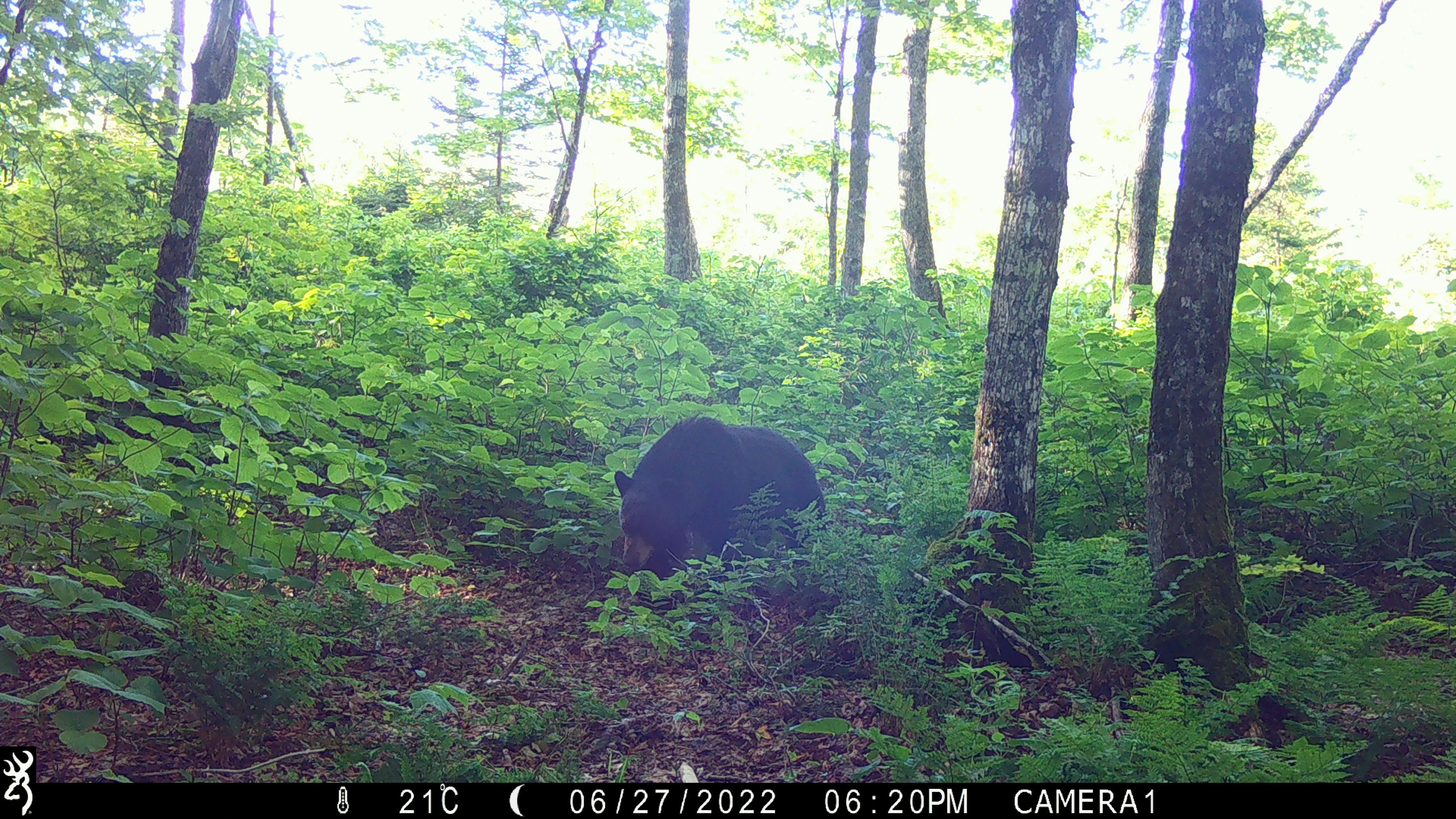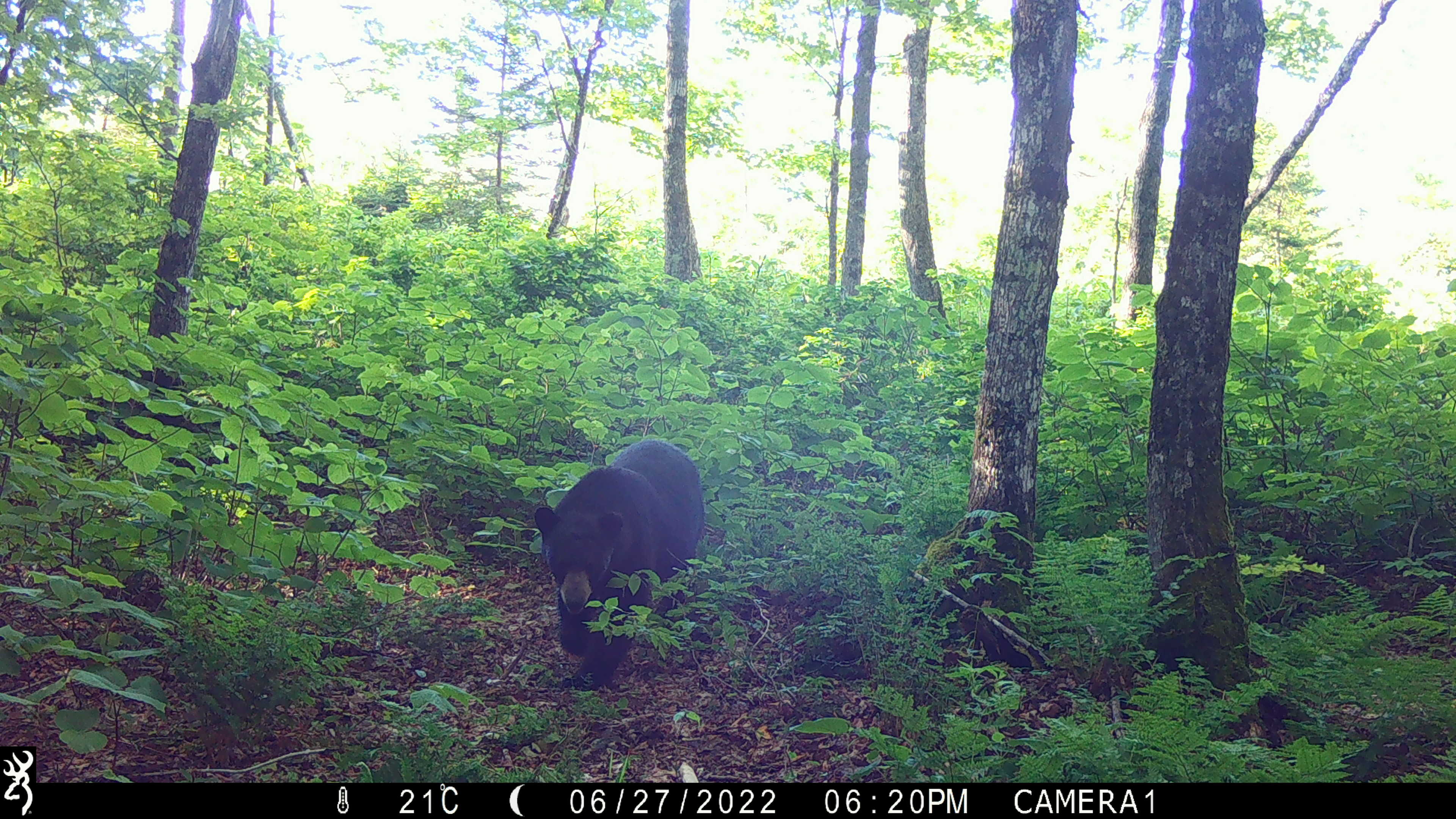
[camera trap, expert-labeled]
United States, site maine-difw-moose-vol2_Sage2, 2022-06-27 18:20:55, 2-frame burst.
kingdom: Animalia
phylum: Chordata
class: Mammalia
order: Carnivora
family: Ursidae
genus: Ursus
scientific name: Ursus americanus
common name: black bear